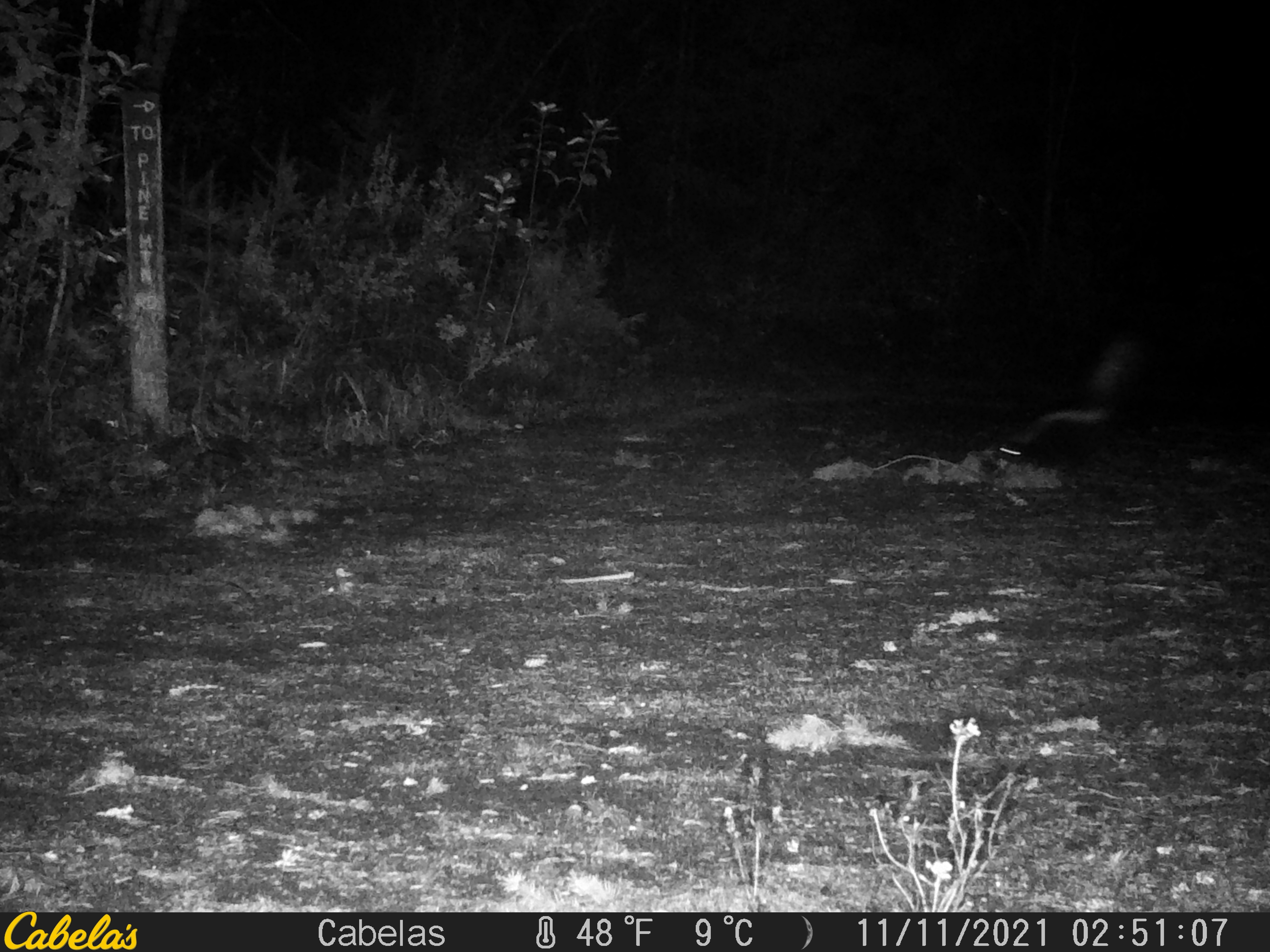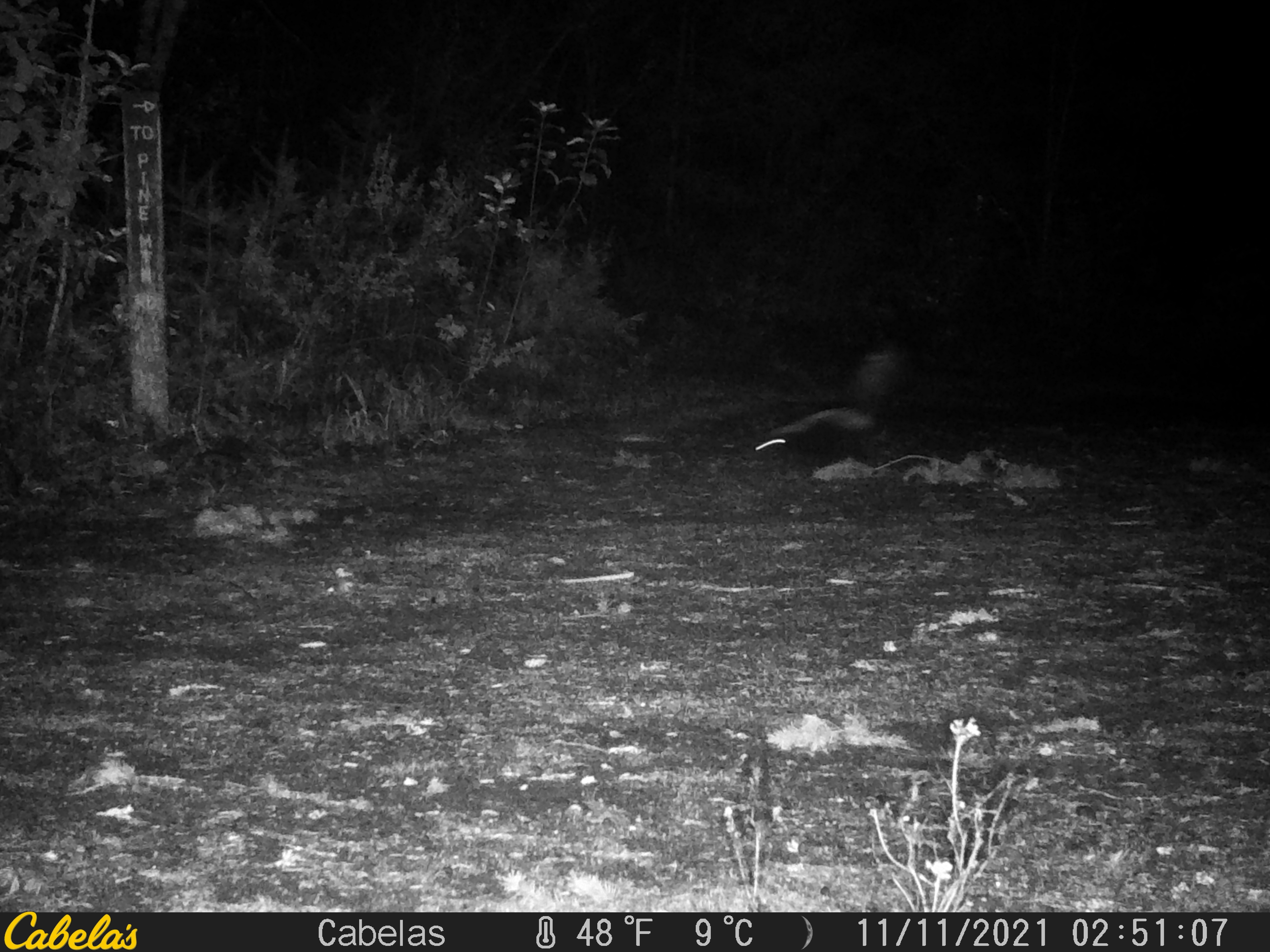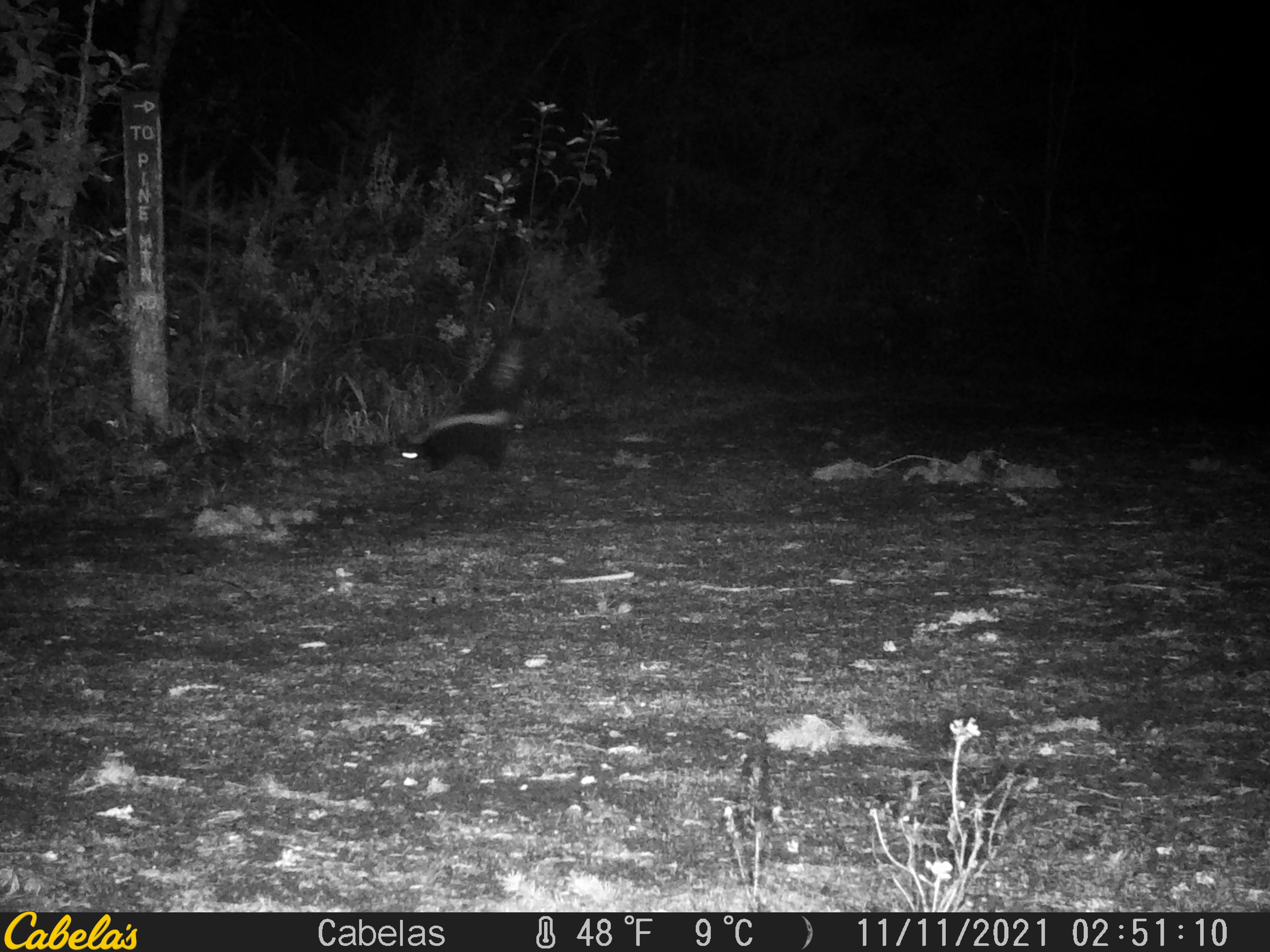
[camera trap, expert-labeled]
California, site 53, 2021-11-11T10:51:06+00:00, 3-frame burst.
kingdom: Animalia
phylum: Chordata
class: Mammalia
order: Carnivora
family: Mephitidae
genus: Mephitis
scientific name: Mephitis mephitis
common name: striped skunk